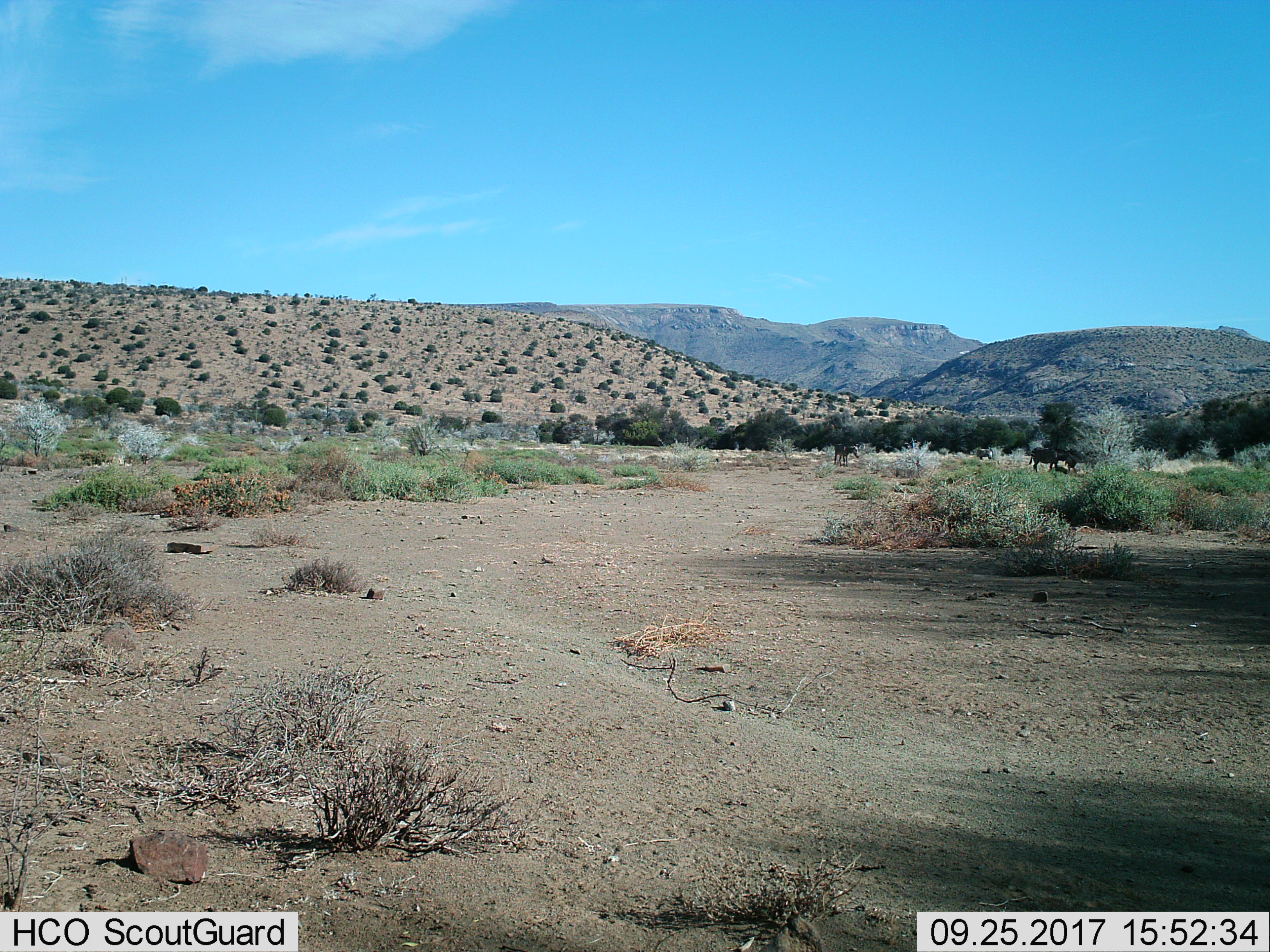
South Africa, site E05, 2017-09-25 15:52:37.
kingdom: Animalia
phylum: Chordata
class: Mammalia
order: Perissodactyla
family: Equidae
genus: Equus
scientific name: Equus zebra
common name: mountain zebra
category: zebramountain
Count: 2.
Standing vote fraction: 100%.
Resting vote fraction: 0%.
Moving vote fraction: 33%.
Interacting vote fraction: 0%.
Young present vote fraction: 0%.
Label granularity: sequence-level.